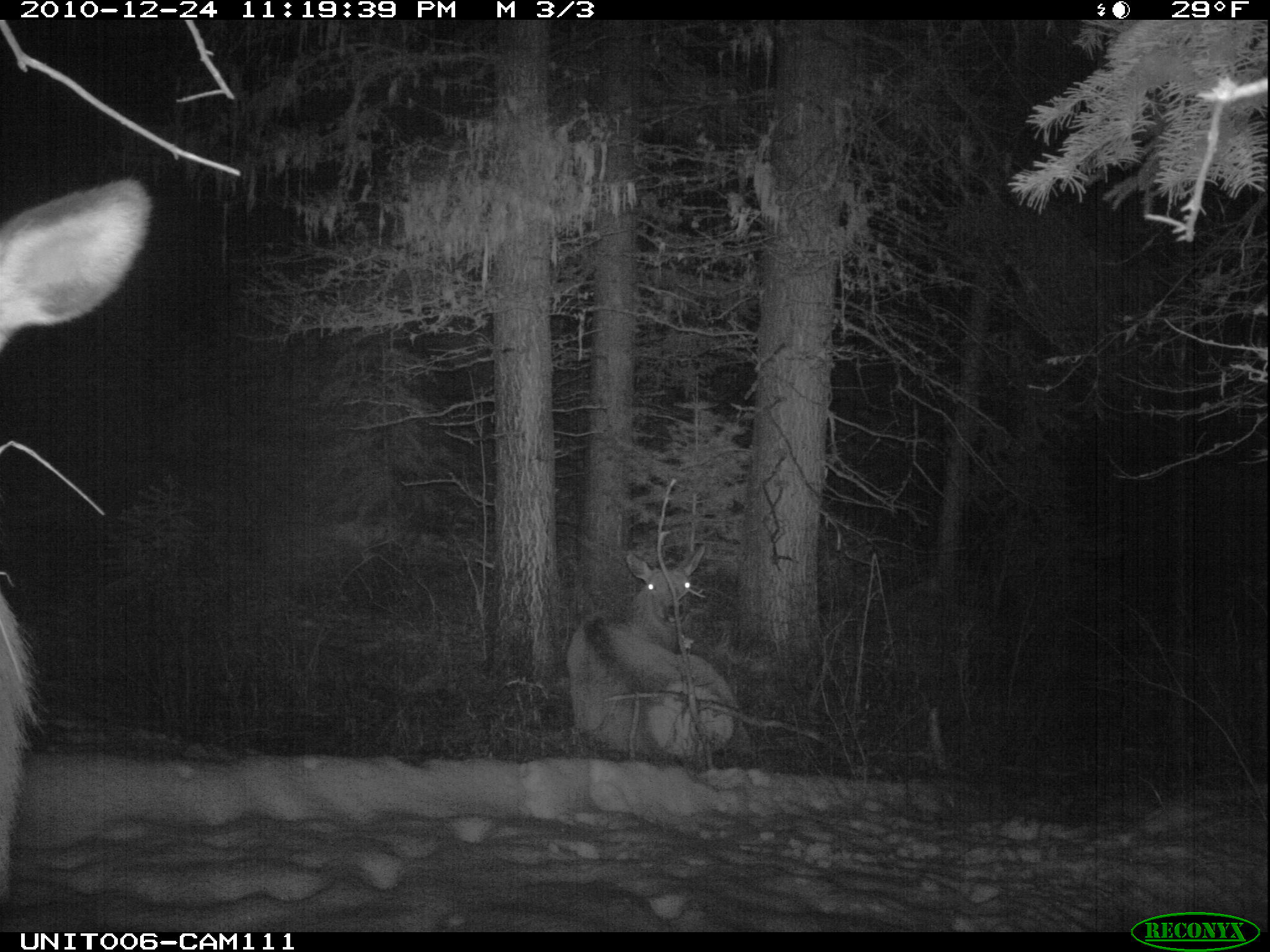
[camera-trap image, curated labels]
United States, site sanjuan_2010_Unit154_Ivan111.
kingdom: Animalia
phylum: Chordata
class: Mammalia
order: Artiodactyla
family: Cervidae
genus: Cervus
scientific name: Cervus elaphus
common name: red deer